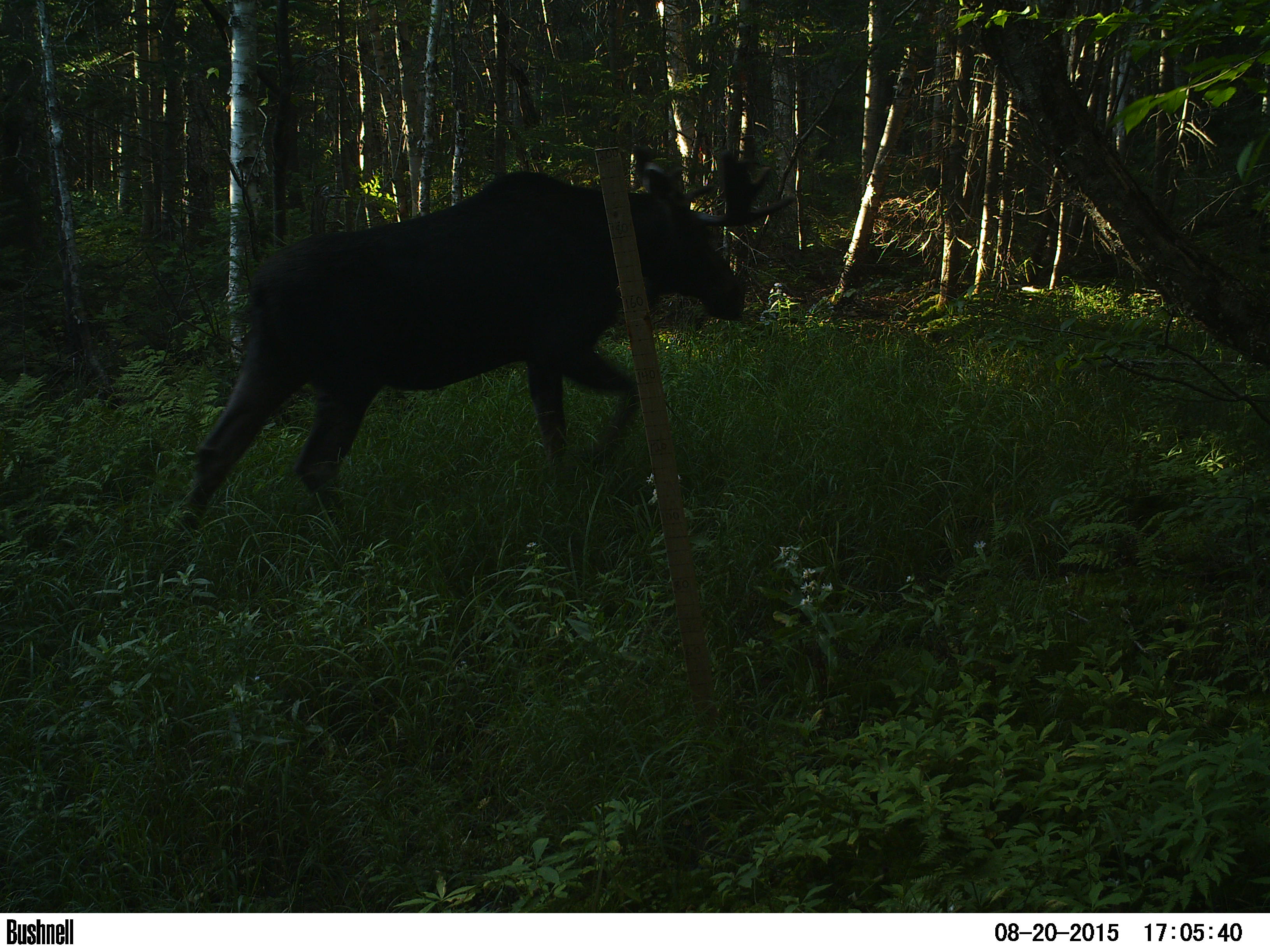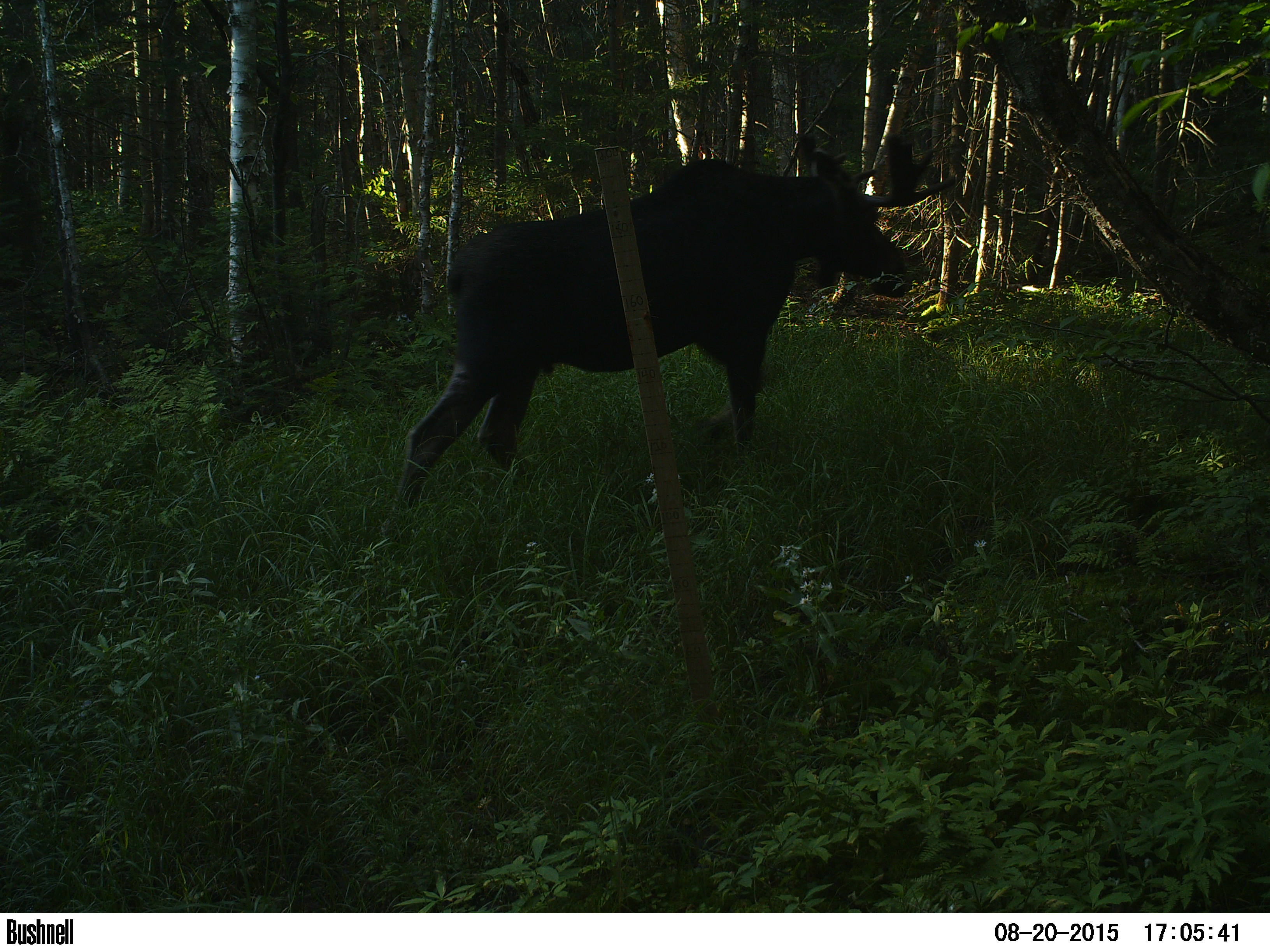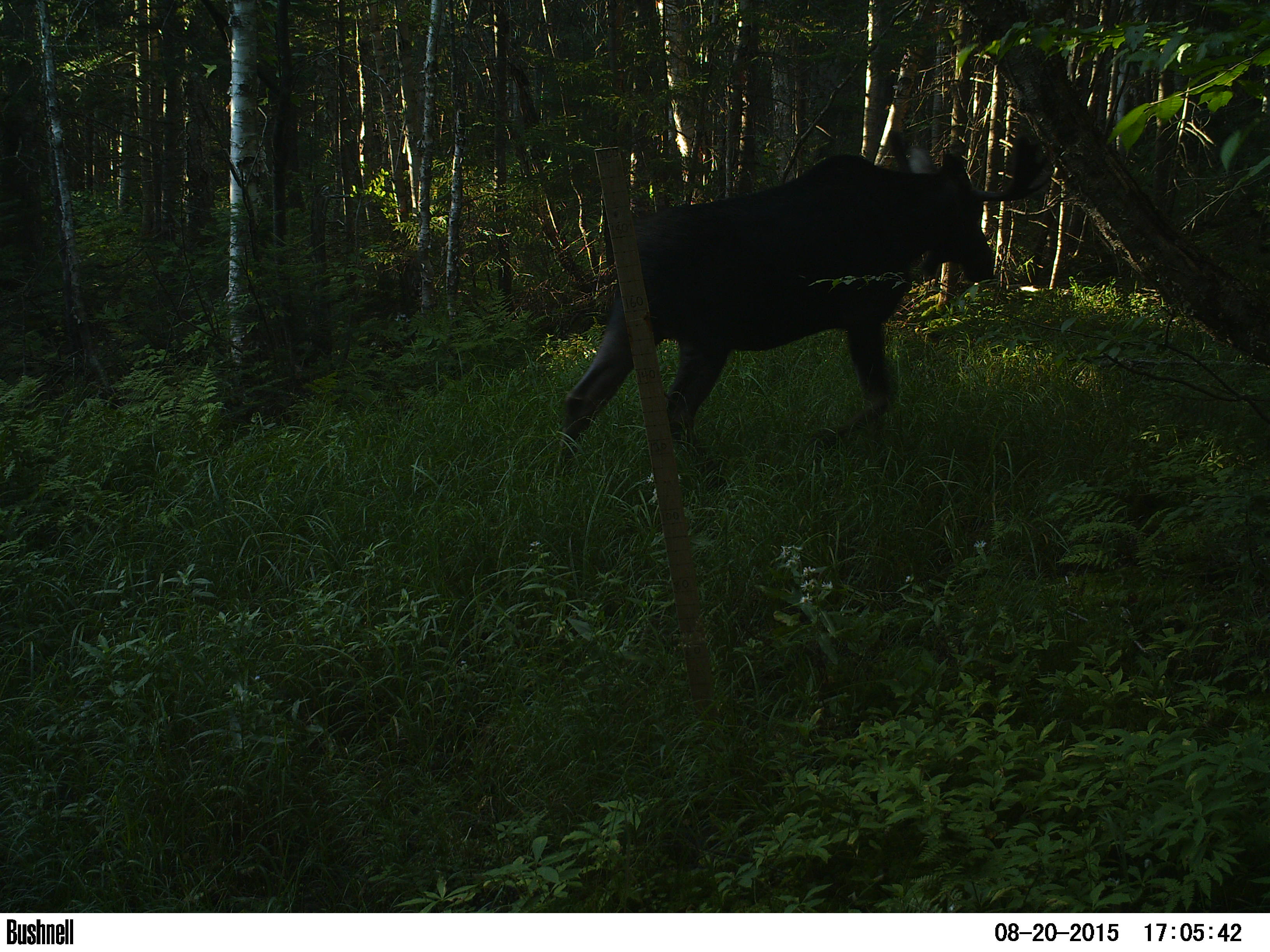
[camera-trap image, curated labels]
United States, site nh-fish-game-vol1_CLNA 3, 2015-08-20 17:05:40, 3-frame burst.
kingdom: Animalia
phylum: Chordata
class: Mammalia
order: Artiodactyla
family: Cervidae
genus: Alces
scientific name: Alces alces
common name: moose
Moose (Alces alces).